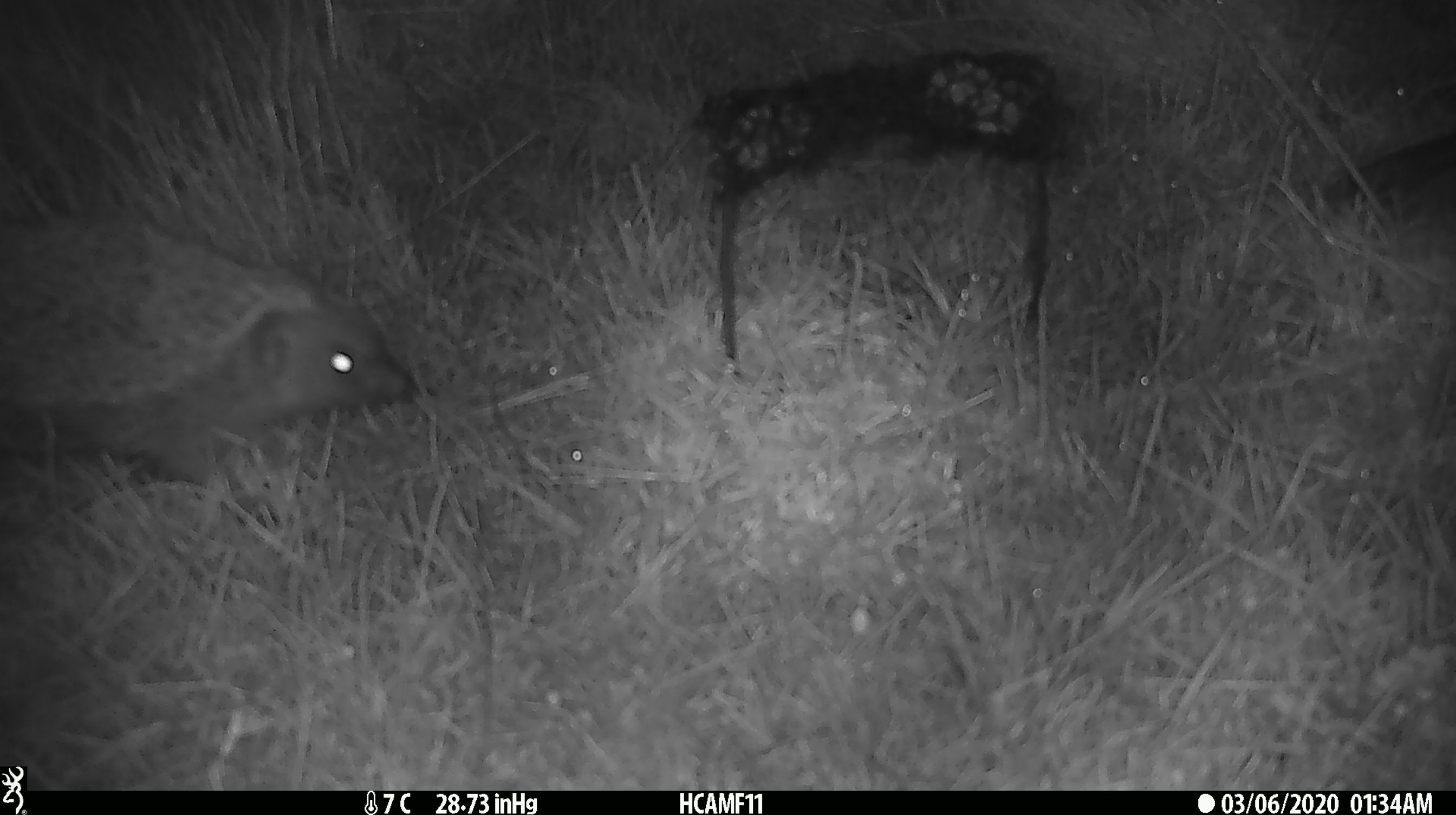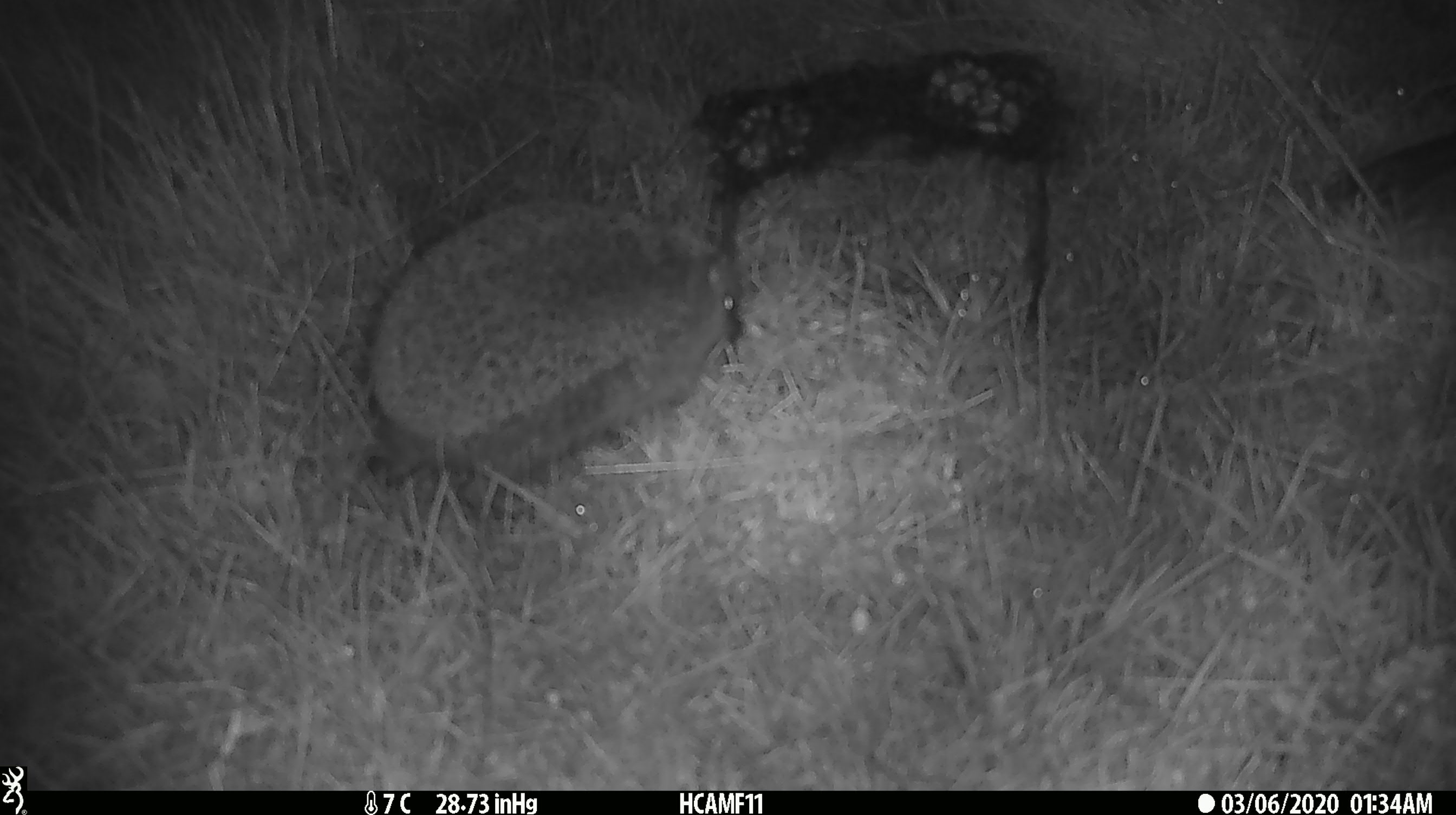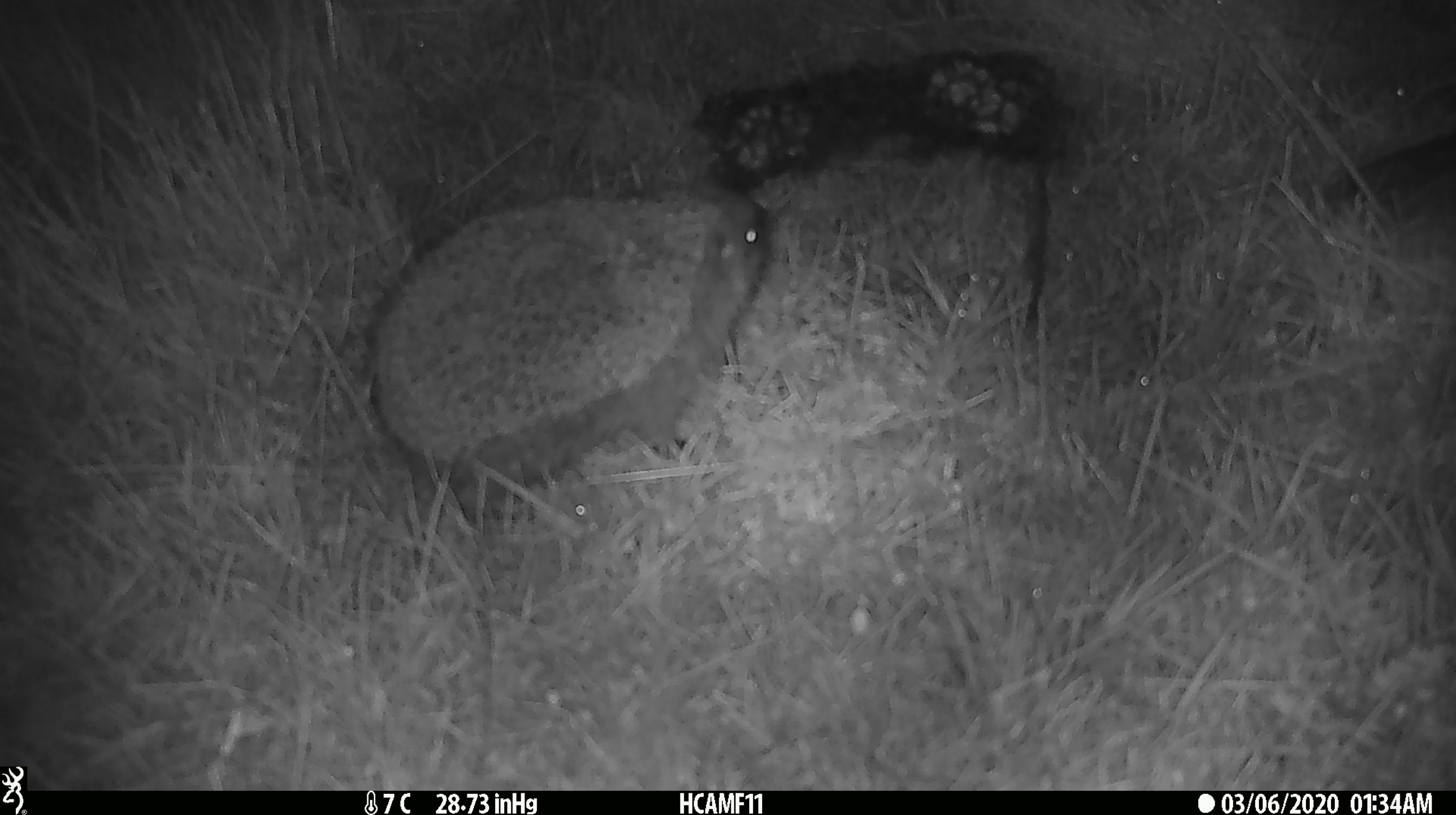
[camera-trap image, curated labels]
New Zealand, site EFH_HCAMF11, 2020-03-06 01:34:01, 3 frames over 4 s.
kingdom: Animalia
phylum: Chordata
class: Mammalia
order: Eulipotyphla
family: Erinaceidae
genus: Erinaceus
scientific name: Erinaceus europaeus europaeus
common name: european hedgehog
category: hedgehog